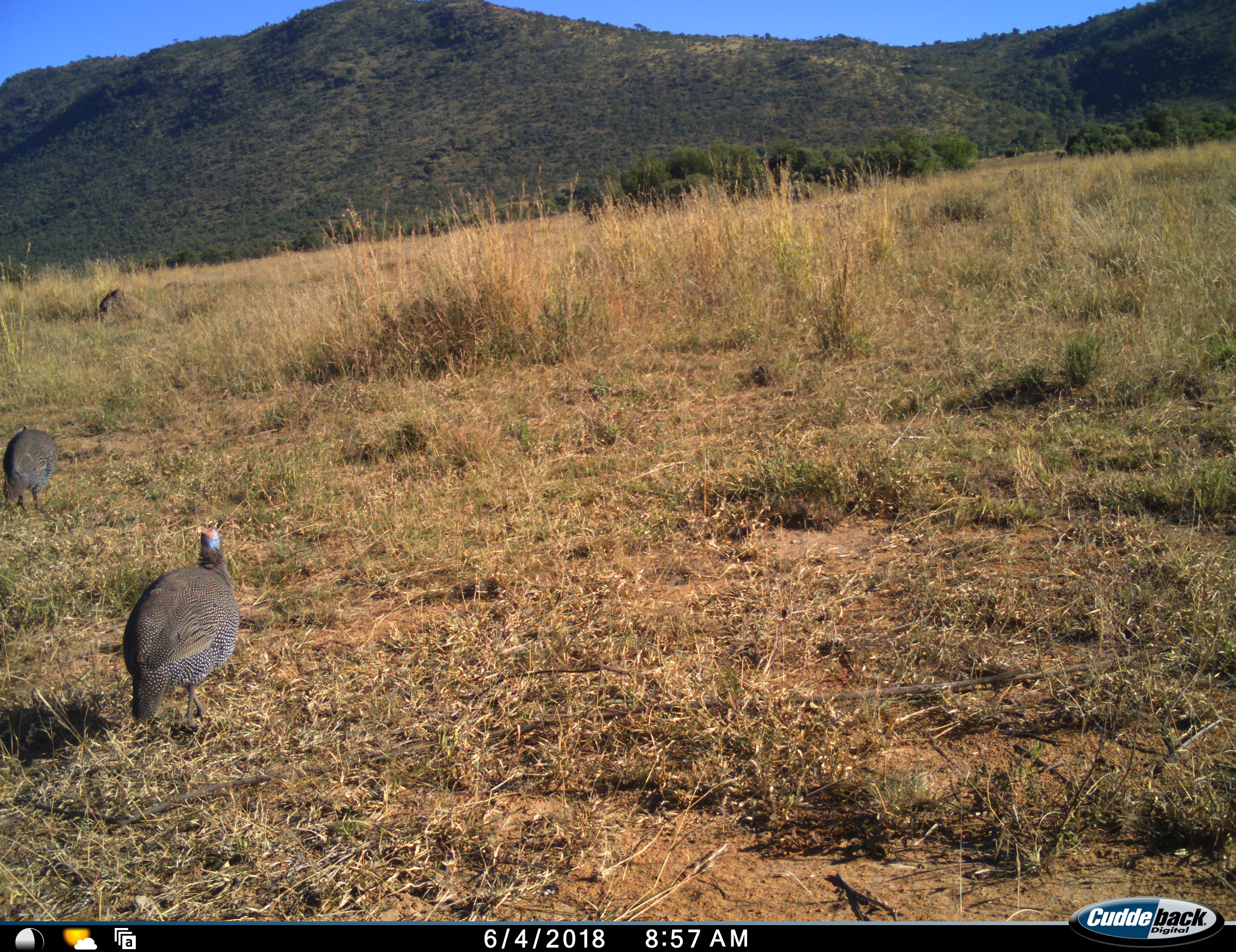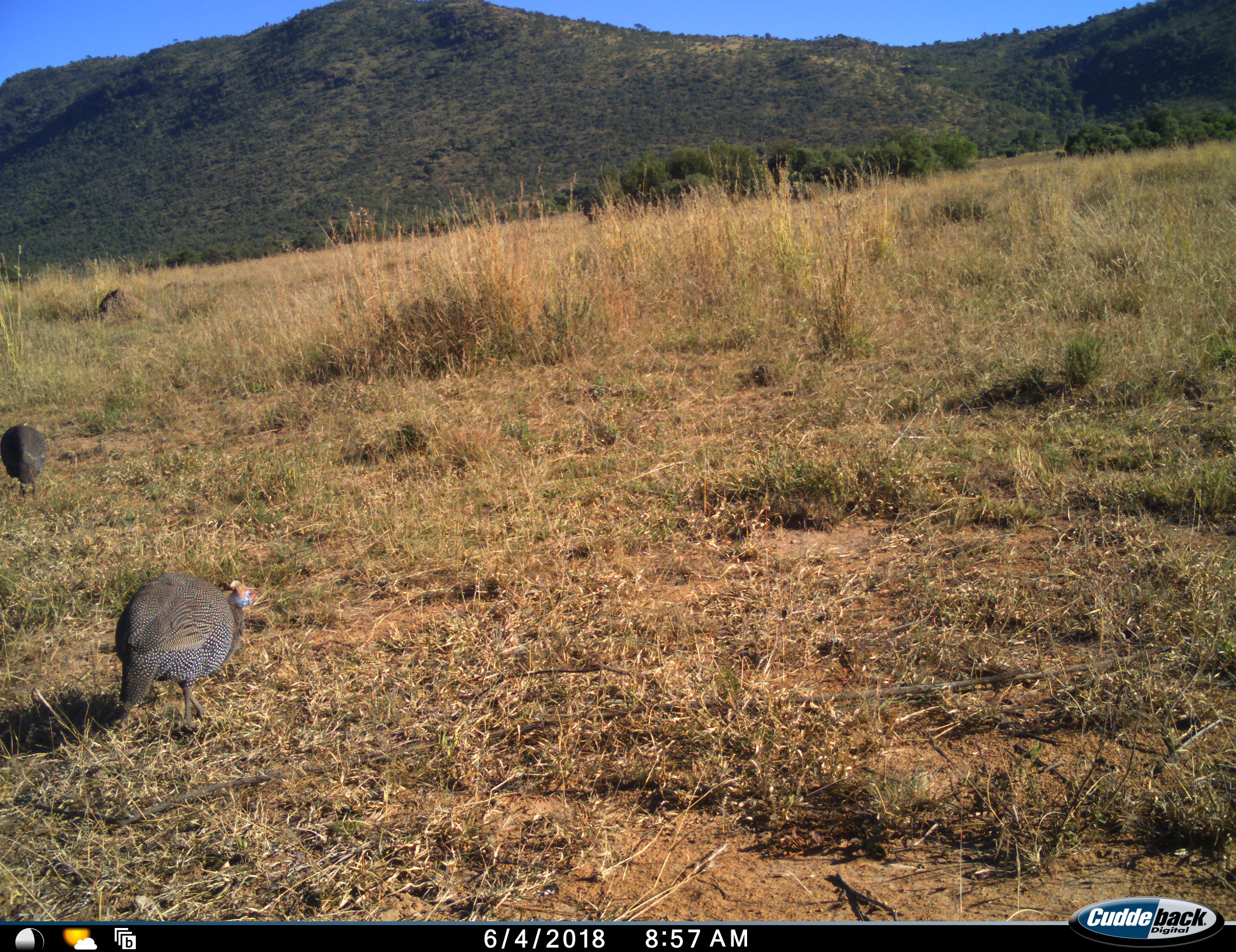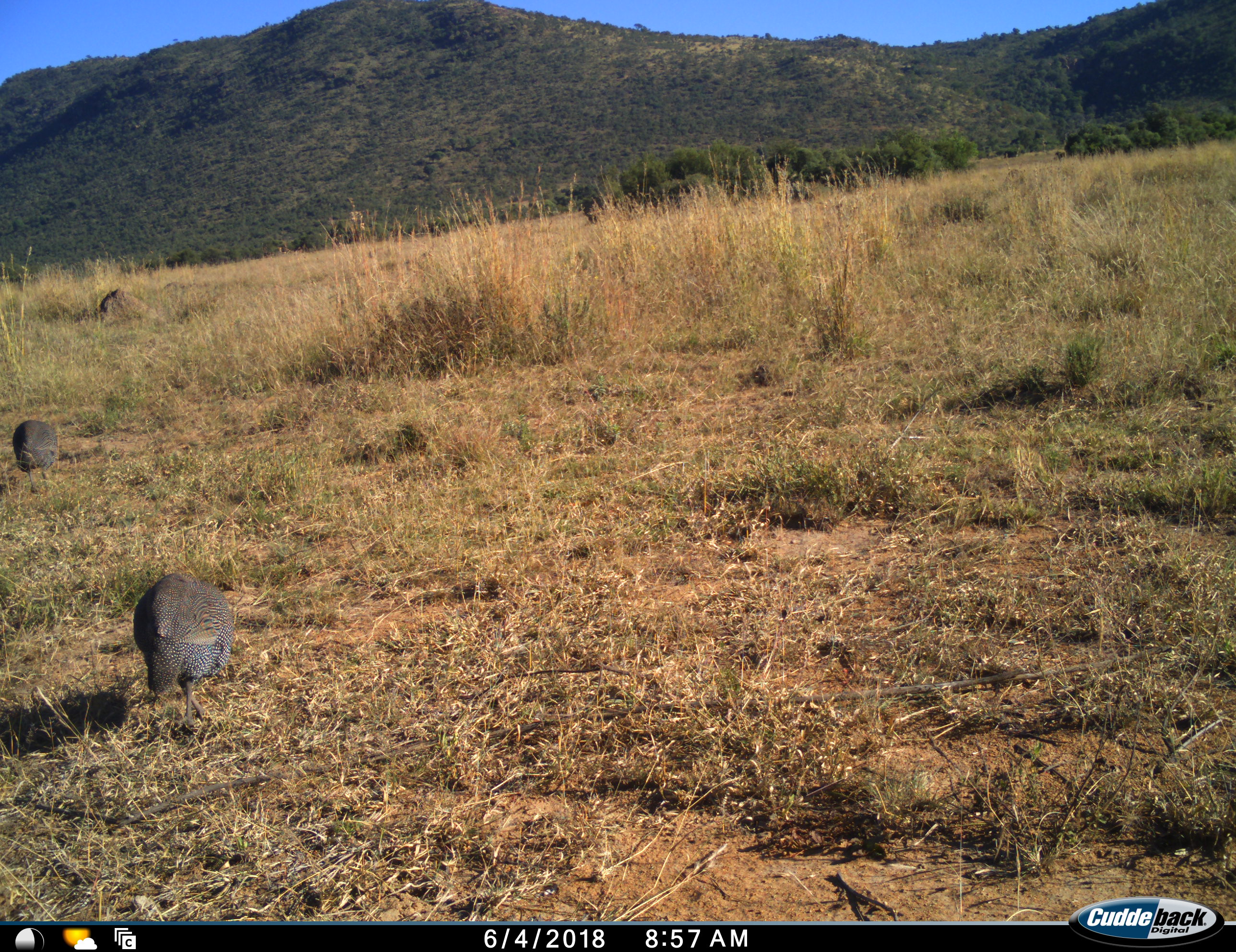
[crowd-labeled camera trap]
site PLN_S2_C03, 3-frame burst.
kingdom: Animalia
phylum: Chordata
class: Aves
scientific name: Aves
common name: bird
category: birdother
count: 2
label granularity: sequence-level